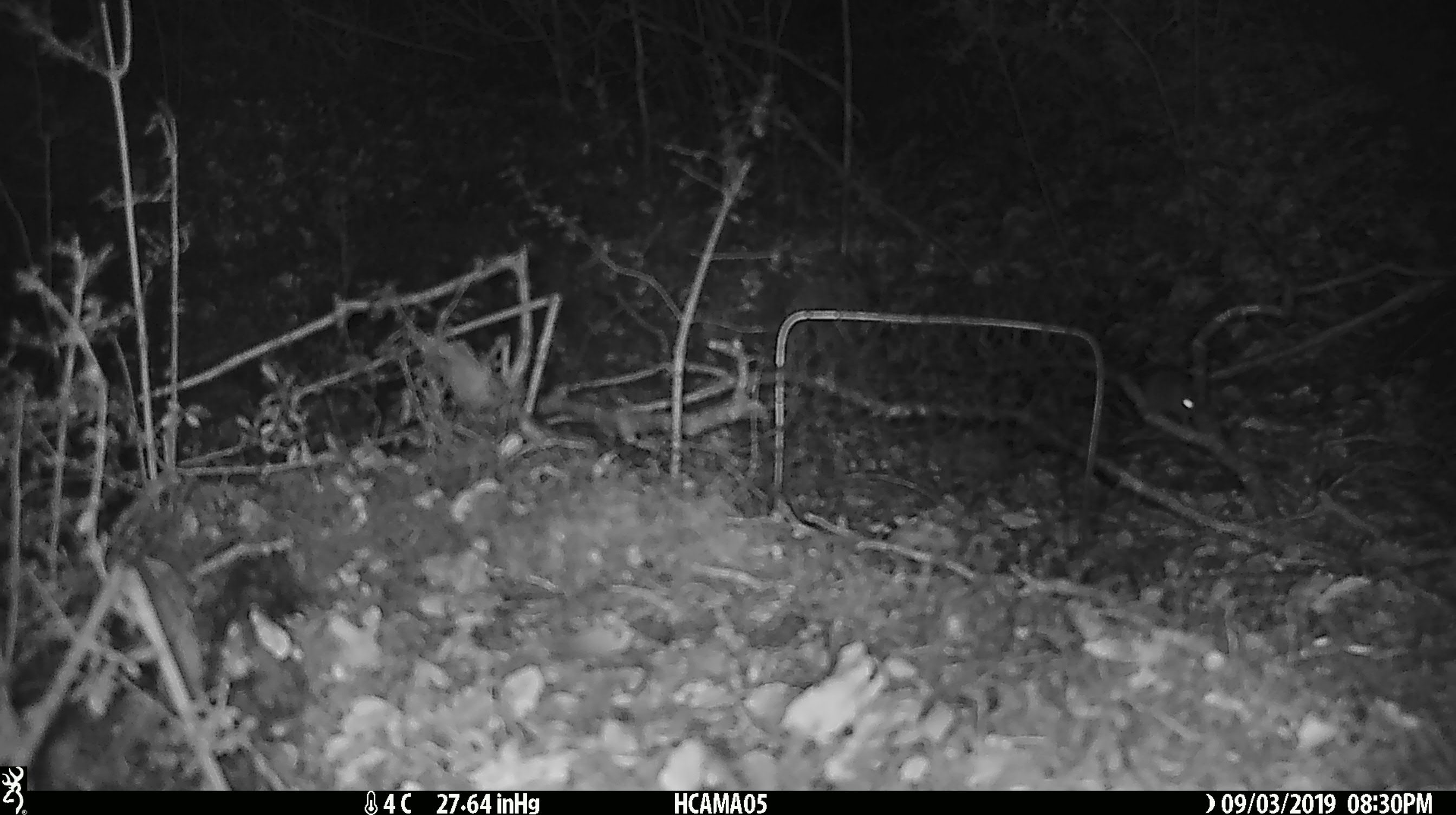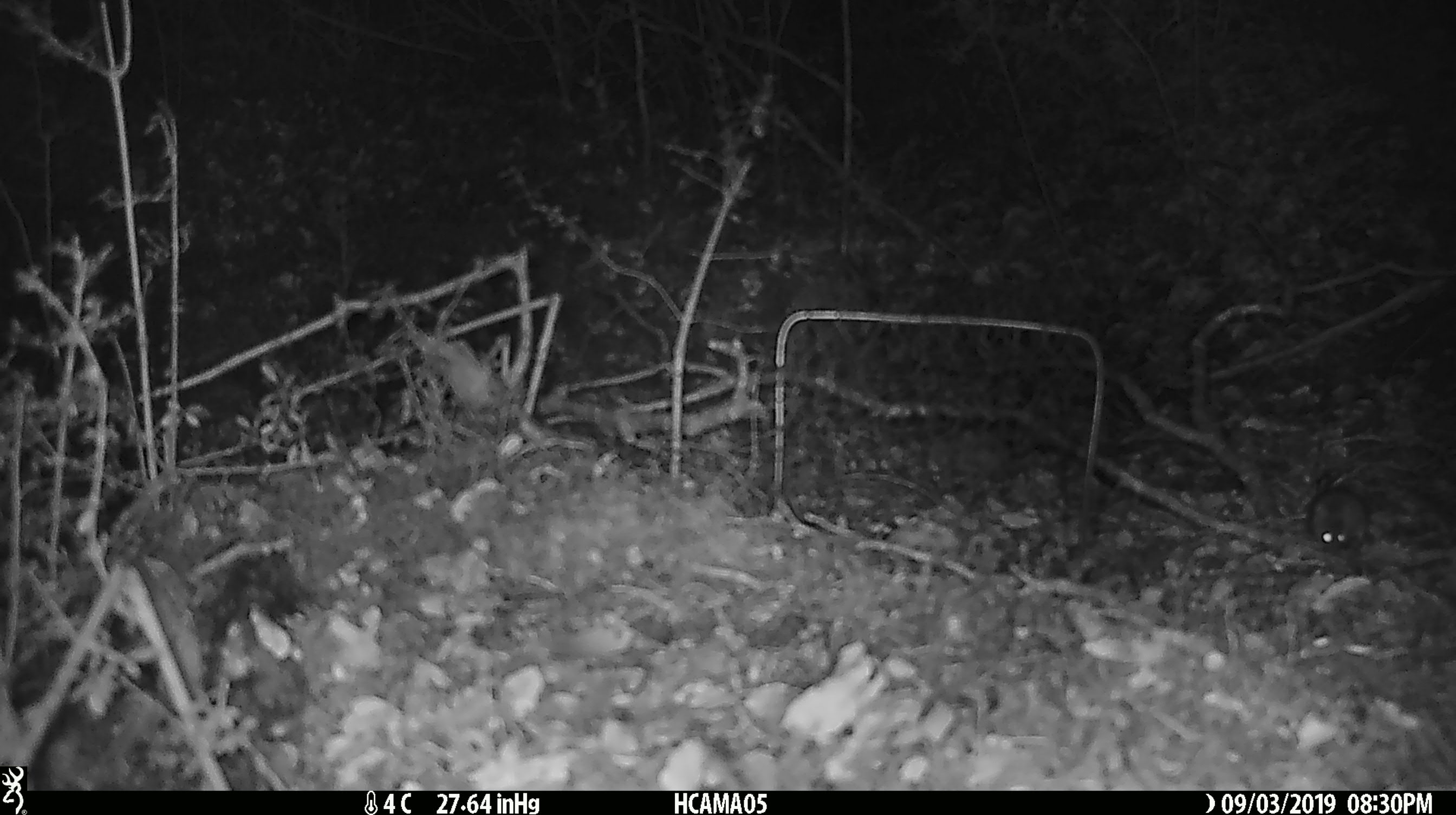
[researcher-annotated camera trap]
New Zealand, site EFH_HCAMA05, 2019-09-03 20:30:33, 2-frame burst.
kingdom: Animalia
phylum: Chordata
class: Mammalia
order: Rodentia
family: Muridae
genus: Mus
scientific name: Mus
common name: mouse